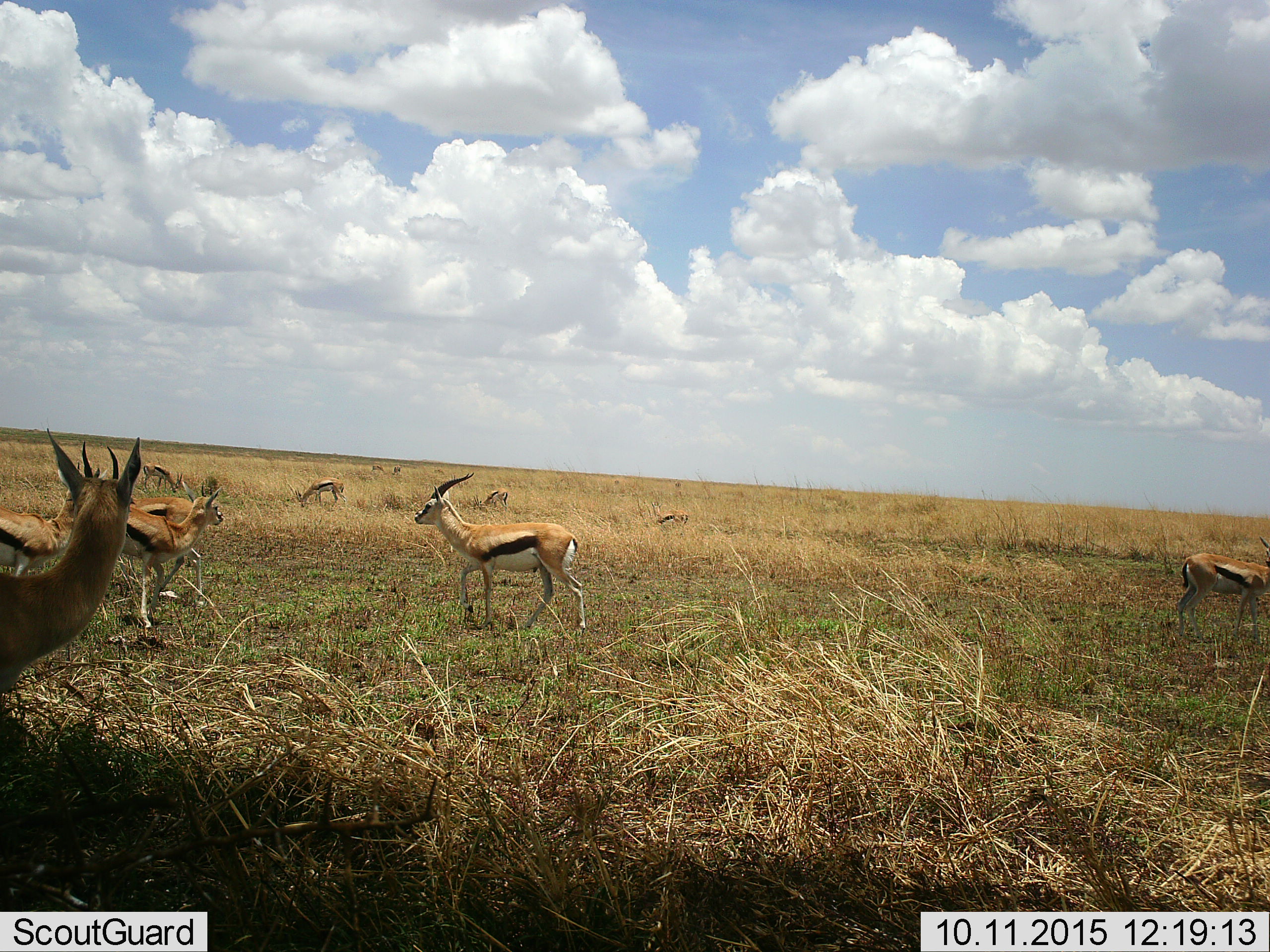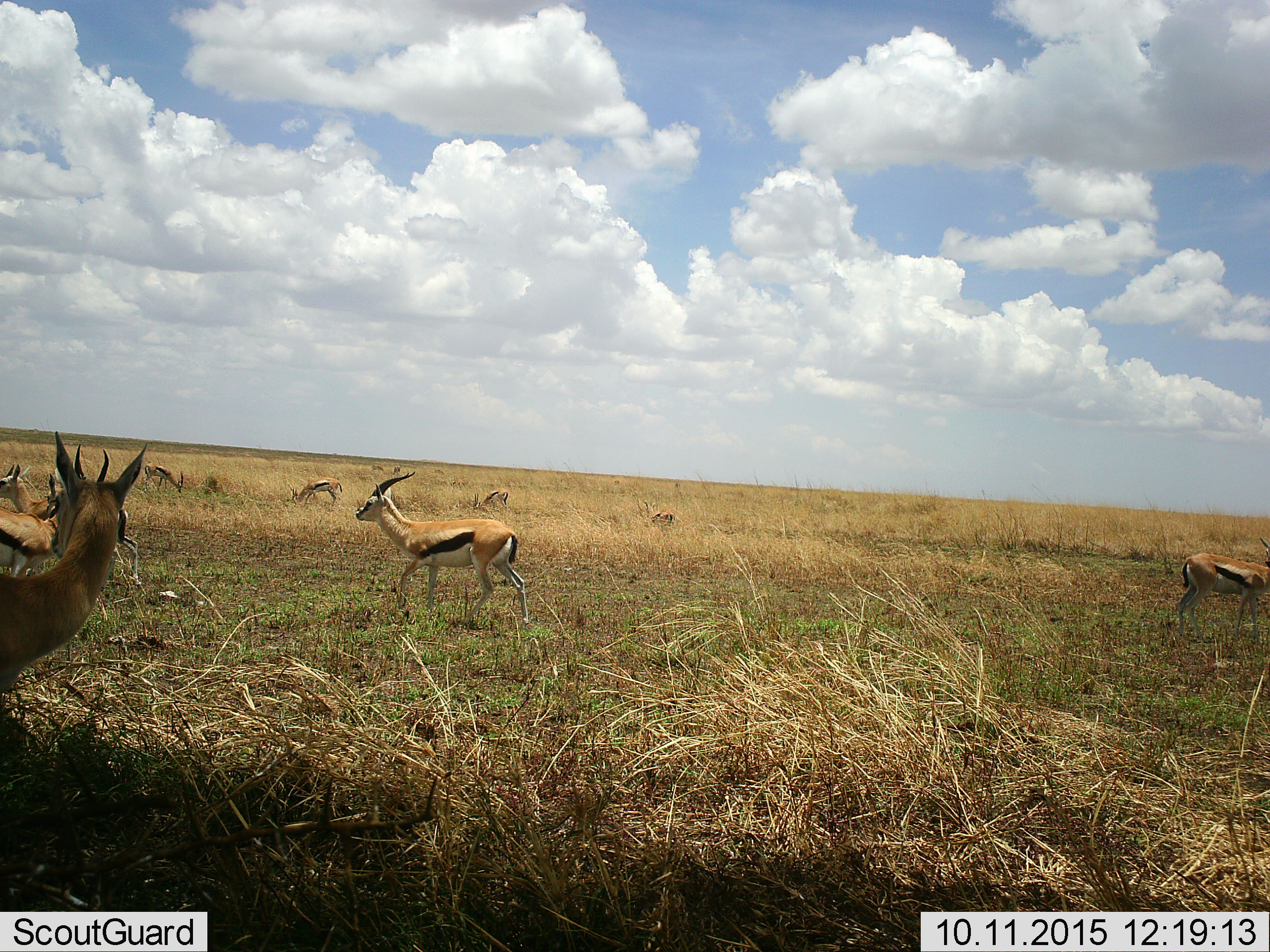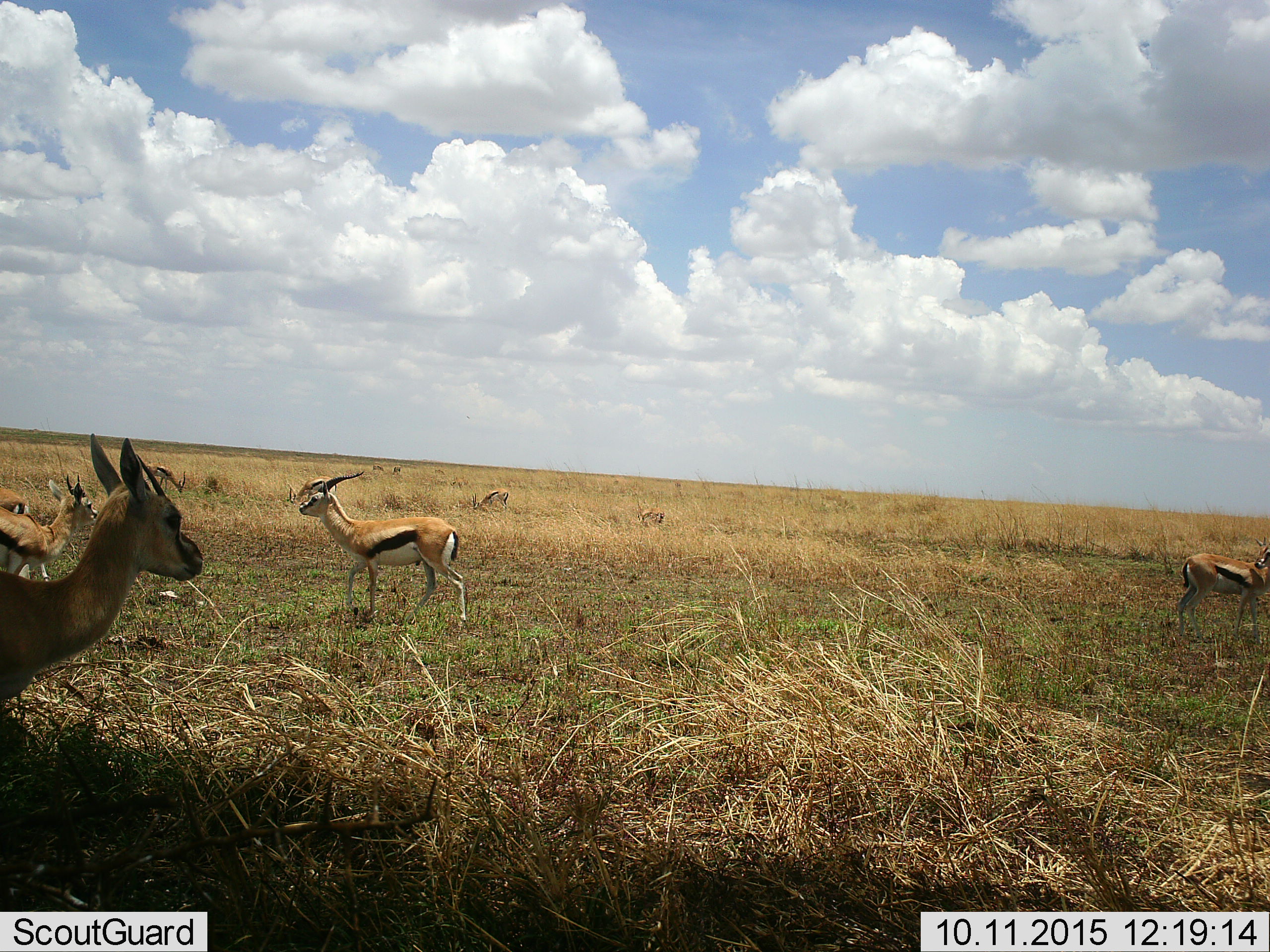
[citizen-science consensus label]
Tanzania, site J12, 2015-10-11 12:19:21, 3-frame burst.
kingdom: Animalia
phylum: Chordata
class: Mammalia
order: Artiodactyla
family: Bovidae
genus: Eudorcas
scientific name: Eudorcas thomsonii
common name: thomson's gazelle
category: gazellethomsons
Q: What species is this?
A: Gazellethomsons (thomson's gazelle) (Eudorcas thomsonii).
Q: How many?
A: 11-50.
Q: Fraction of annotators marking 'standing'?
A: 71%.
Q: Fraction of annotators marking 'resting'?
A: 0%.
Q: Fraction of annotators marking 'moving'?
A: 86%.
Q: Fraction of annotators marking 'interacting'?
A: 0%.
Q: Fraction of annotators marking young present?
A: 14%.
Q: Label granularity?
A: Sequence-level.